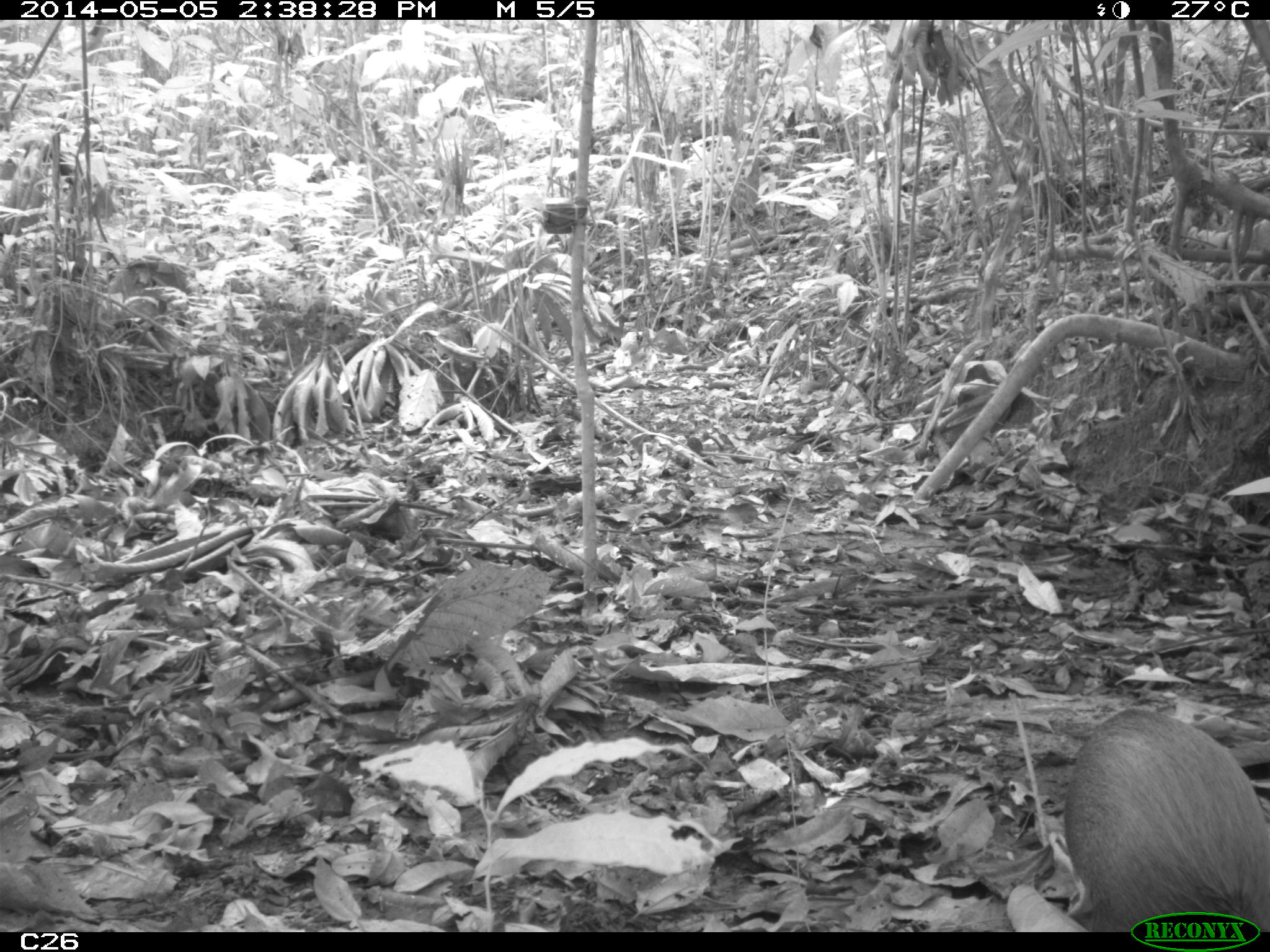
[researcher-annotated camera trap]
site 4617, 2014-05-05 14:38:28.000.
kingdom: Animalia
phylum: Chordata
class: Mammalia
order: Rodentia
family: Dasyproctidae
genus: Dasyprocta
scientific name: Dasyprocta leporina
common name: red-rumped agouti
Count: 1.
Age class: adult.